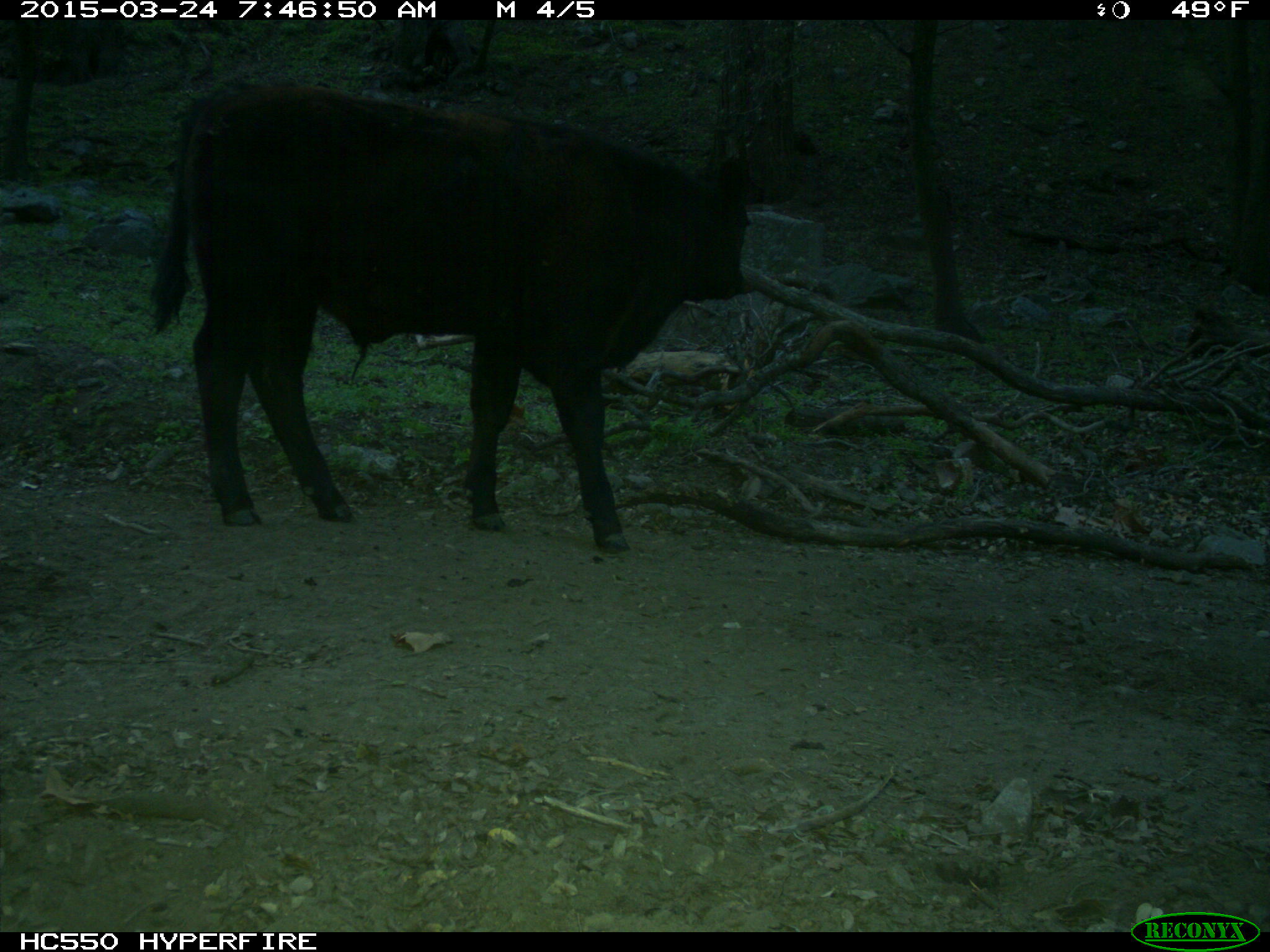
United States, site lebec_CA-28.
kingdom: Animalia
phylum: Chordata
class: Mammalia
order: Artiodactyla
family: Bovidae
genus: Bos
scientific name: Bos taurus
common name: domestic cow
Bos taurus (domestic cow).